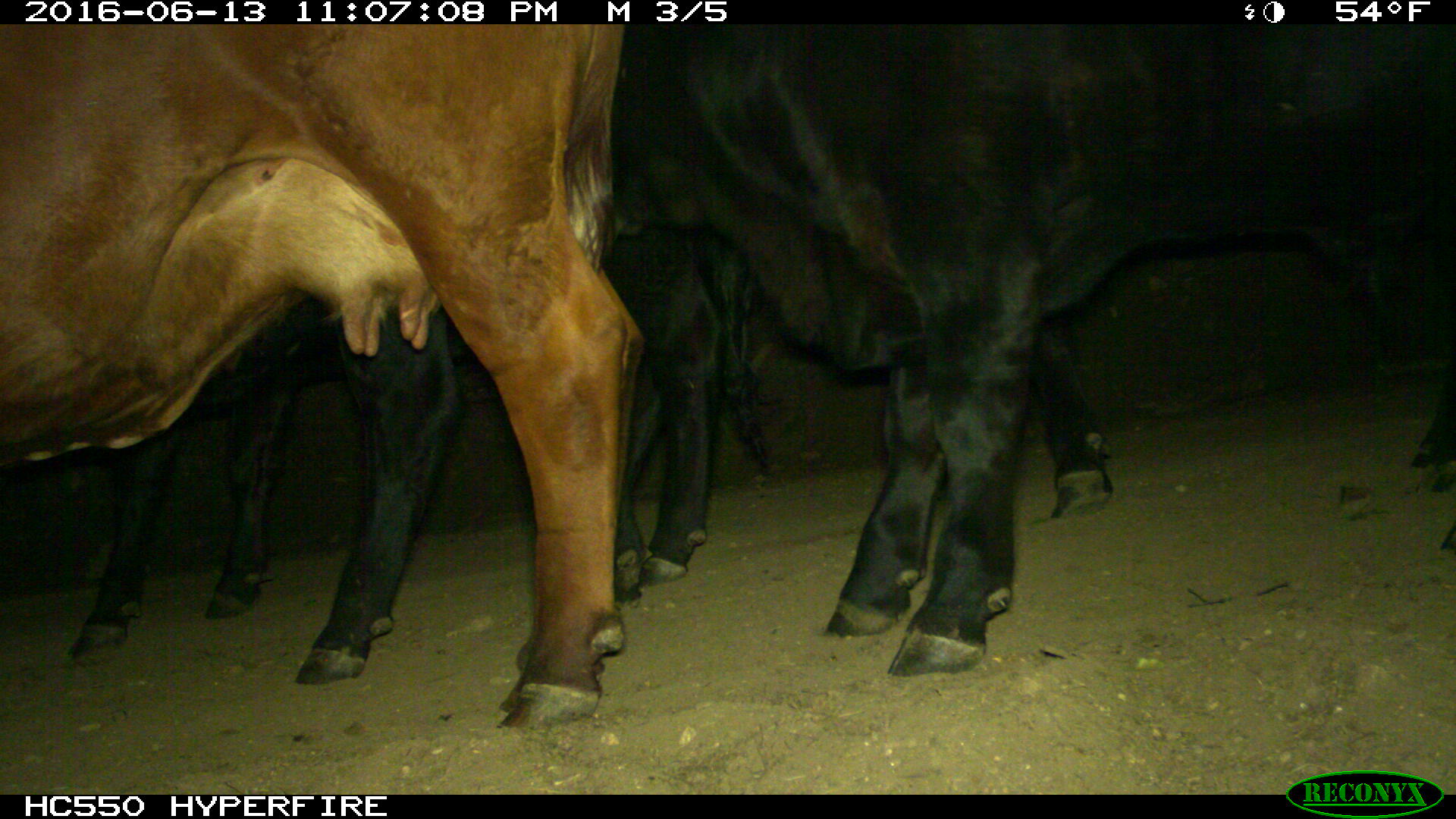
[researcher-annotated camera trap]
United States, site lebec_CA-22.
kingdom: Animalia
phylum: Chordata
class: Mammalia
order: Artiodactyla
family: Bovidae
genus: Bos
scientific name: Bos taurus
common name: domestic cow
Bos taurus (domestic cow).